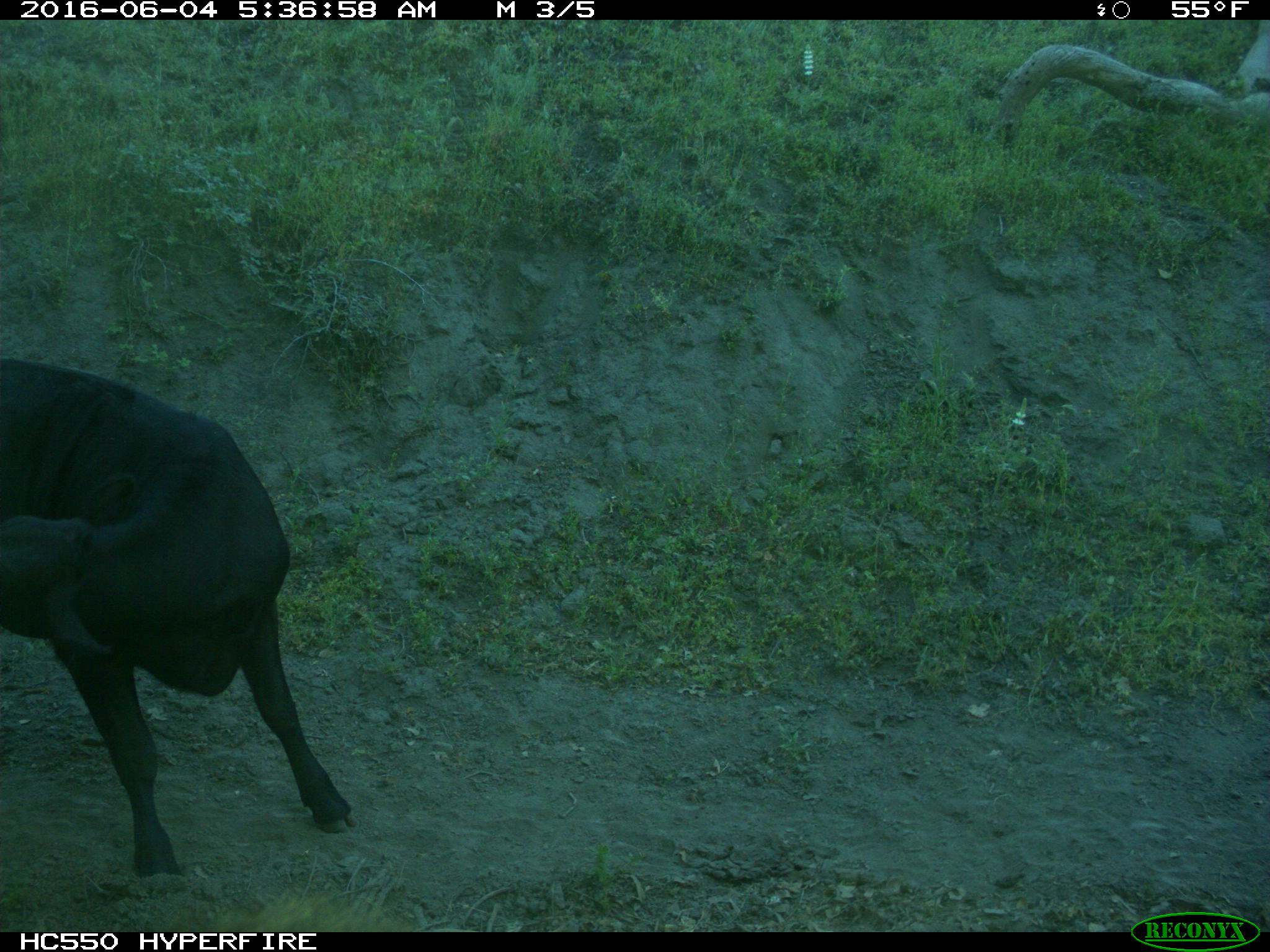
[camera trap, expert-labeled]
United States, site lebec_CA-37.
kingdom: Animalia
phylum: Chordata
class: Mammalia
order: Artiodactyla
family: Bovidae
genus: Bos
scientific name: Bos taurus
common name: domestic cow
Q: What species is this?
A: Bos taurus (domestic cow).